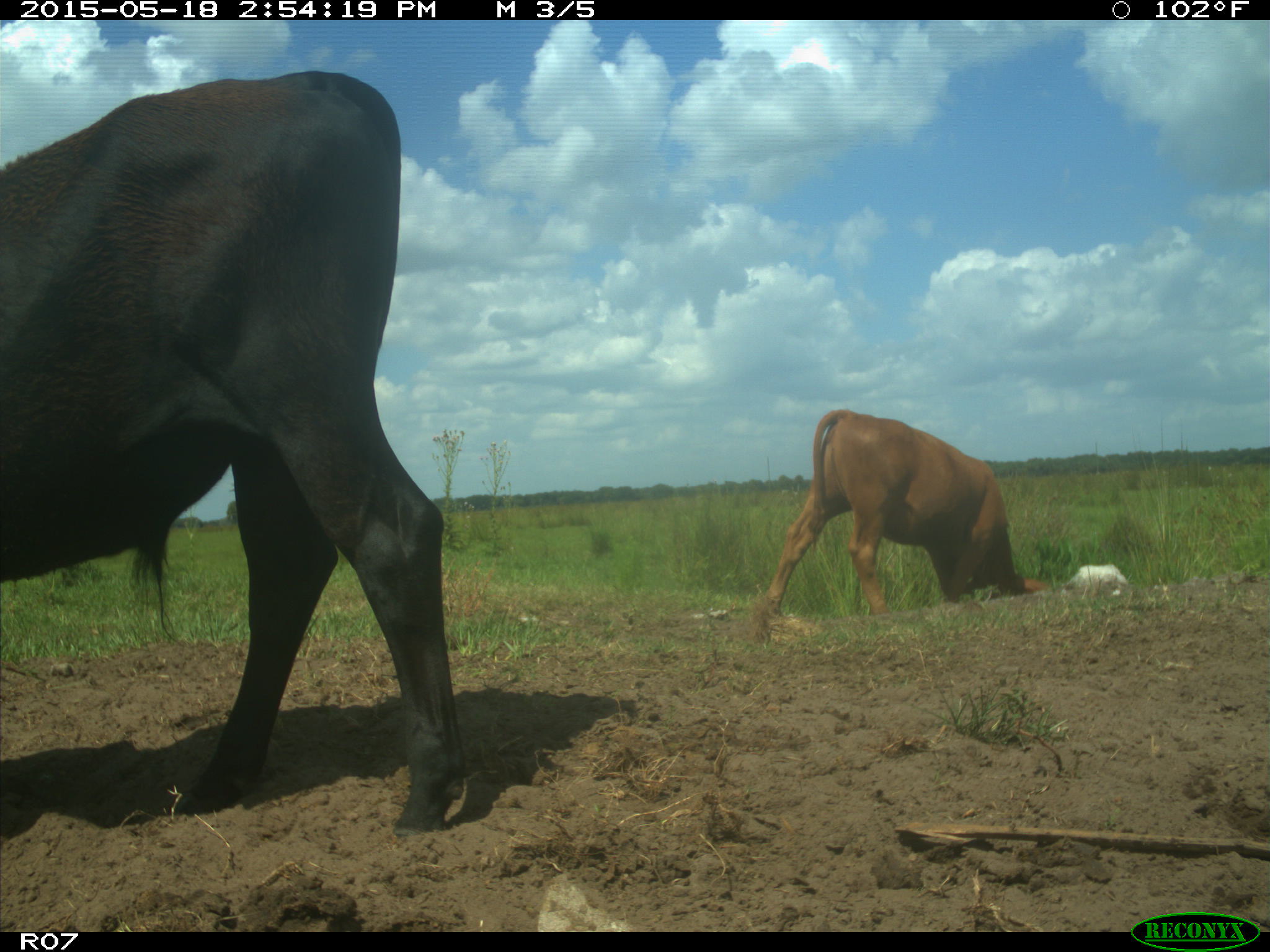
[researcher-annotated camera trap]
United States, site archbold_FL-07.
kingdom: Animalia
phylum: Chordata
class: Mammalia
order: Artiodactyla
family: Bovidae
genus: Bos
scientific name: Bos taurus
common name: domestic cow